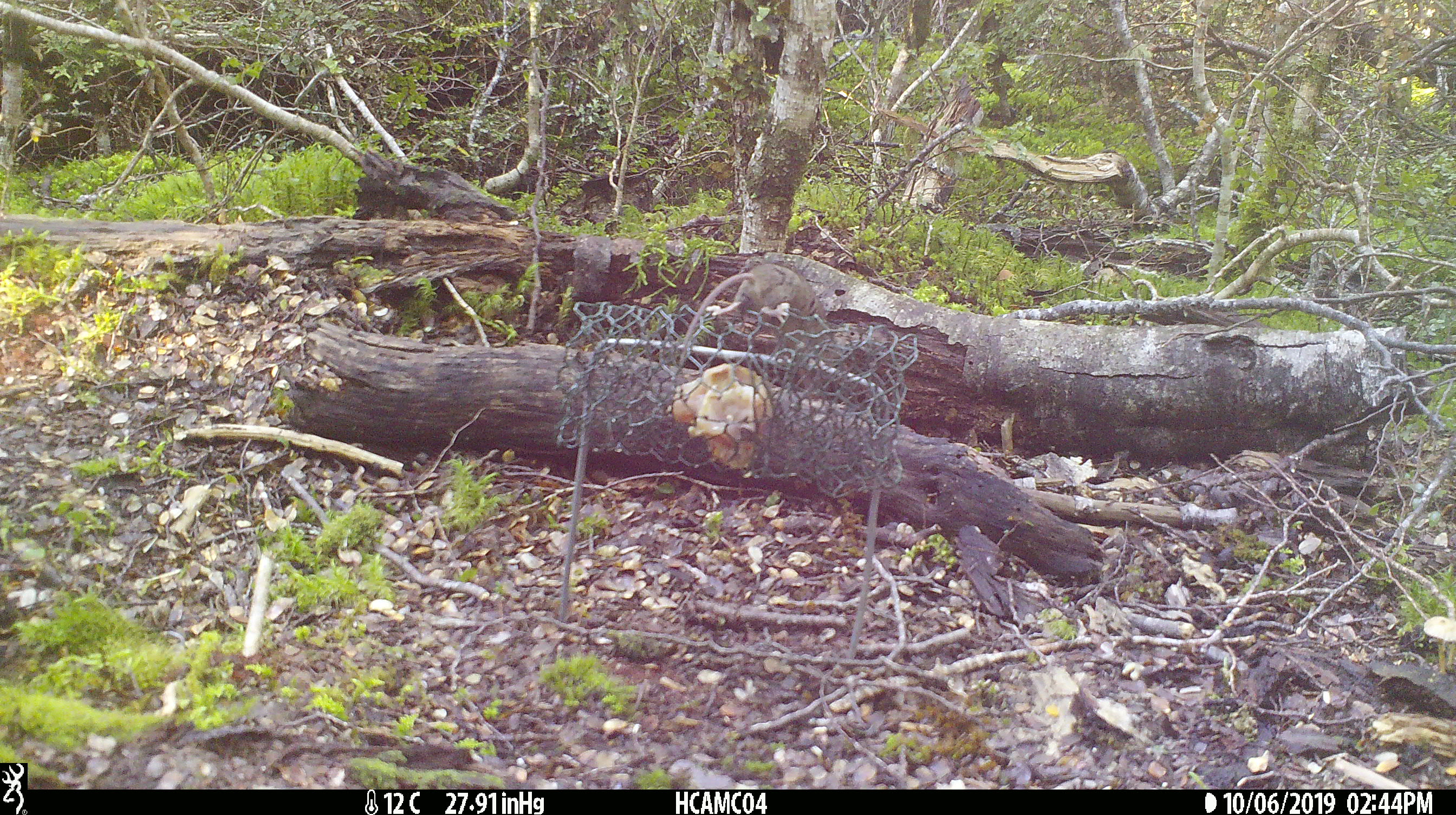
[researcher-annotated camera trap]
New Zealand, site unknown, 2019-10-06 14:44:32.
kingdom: Animalia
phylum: Chordata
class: Mammalia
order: Rodentia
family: Muridae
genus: Mus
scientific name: Mus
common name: mouse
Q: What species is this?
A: Mouse (Mus).